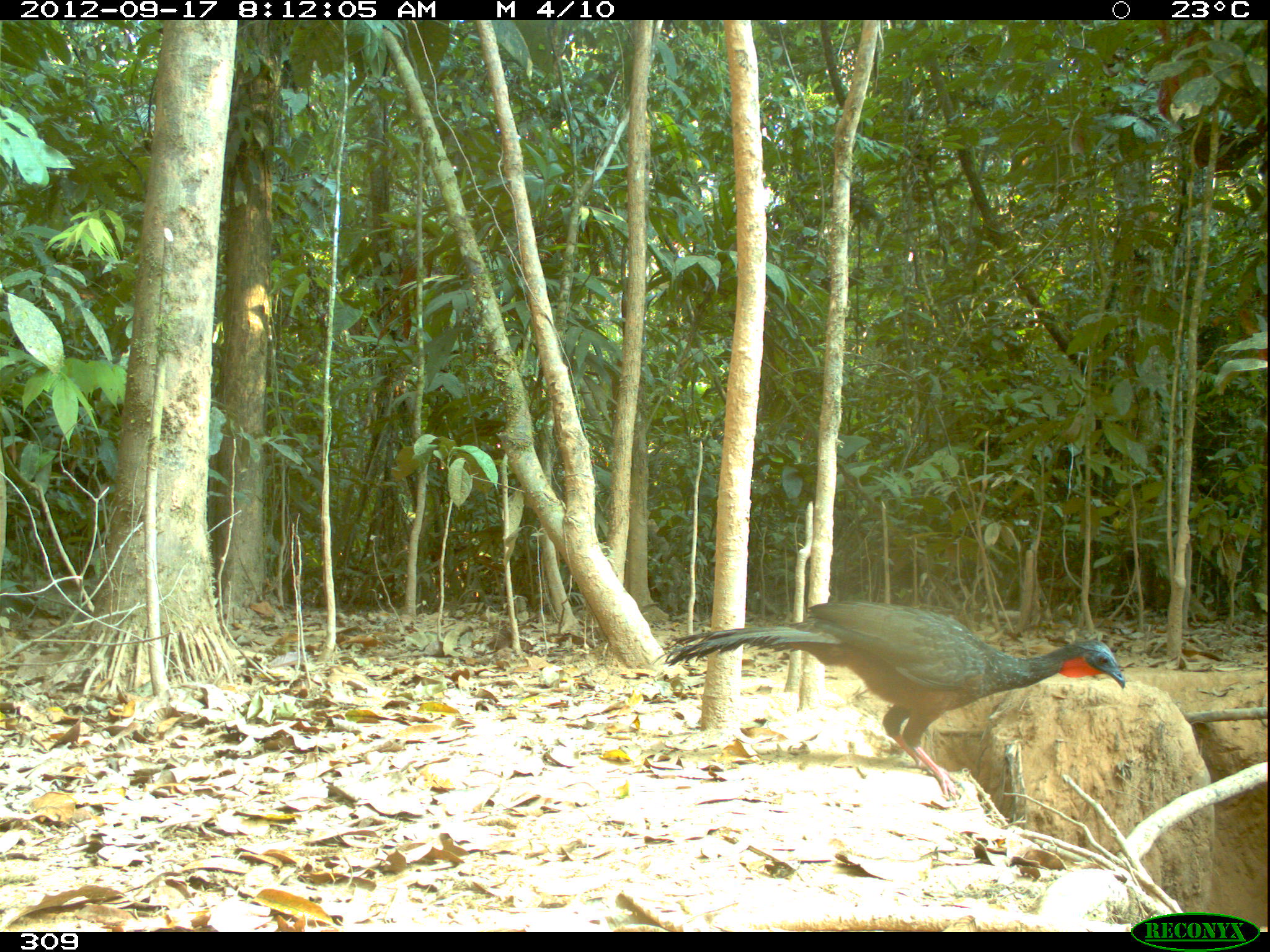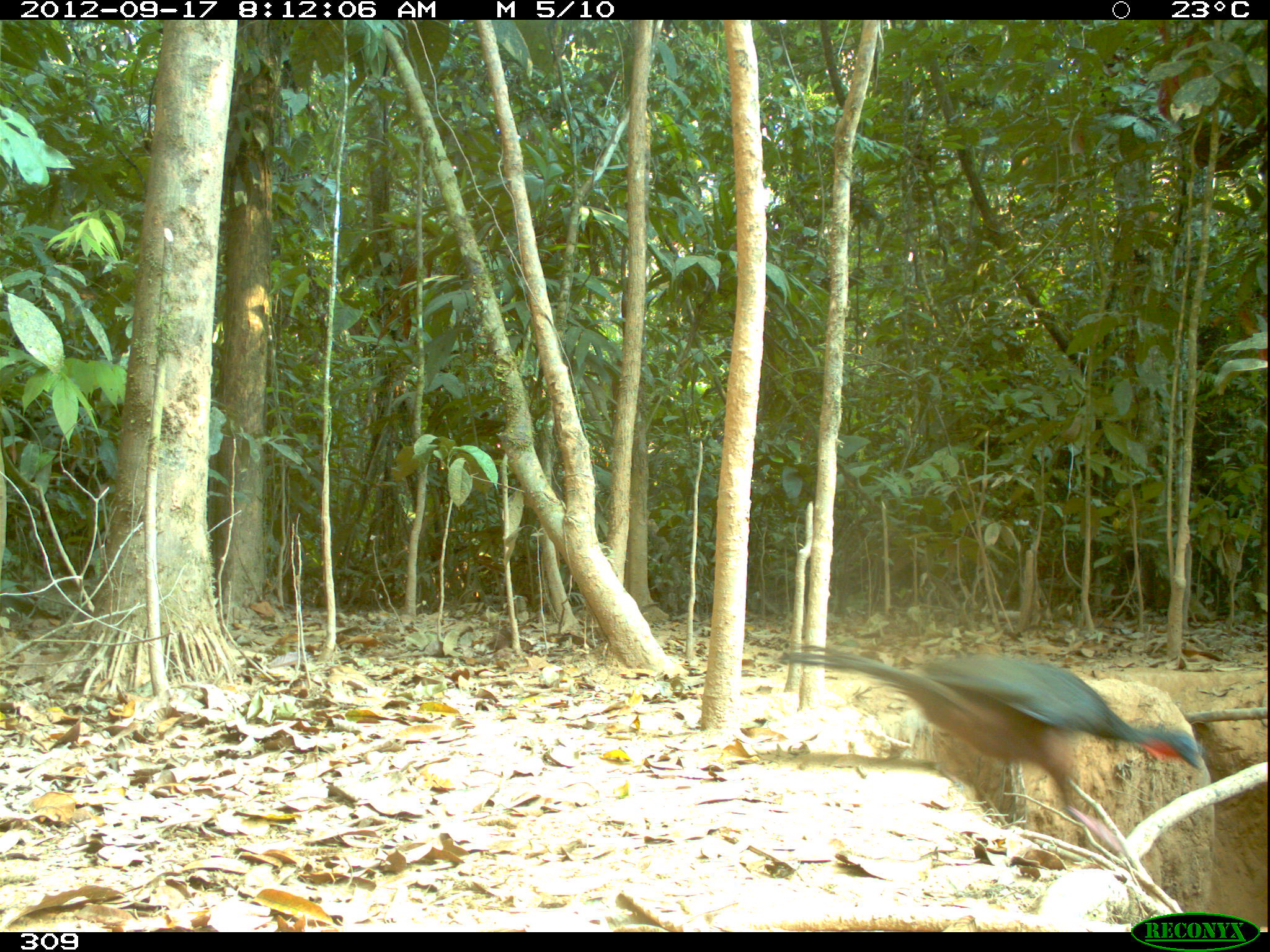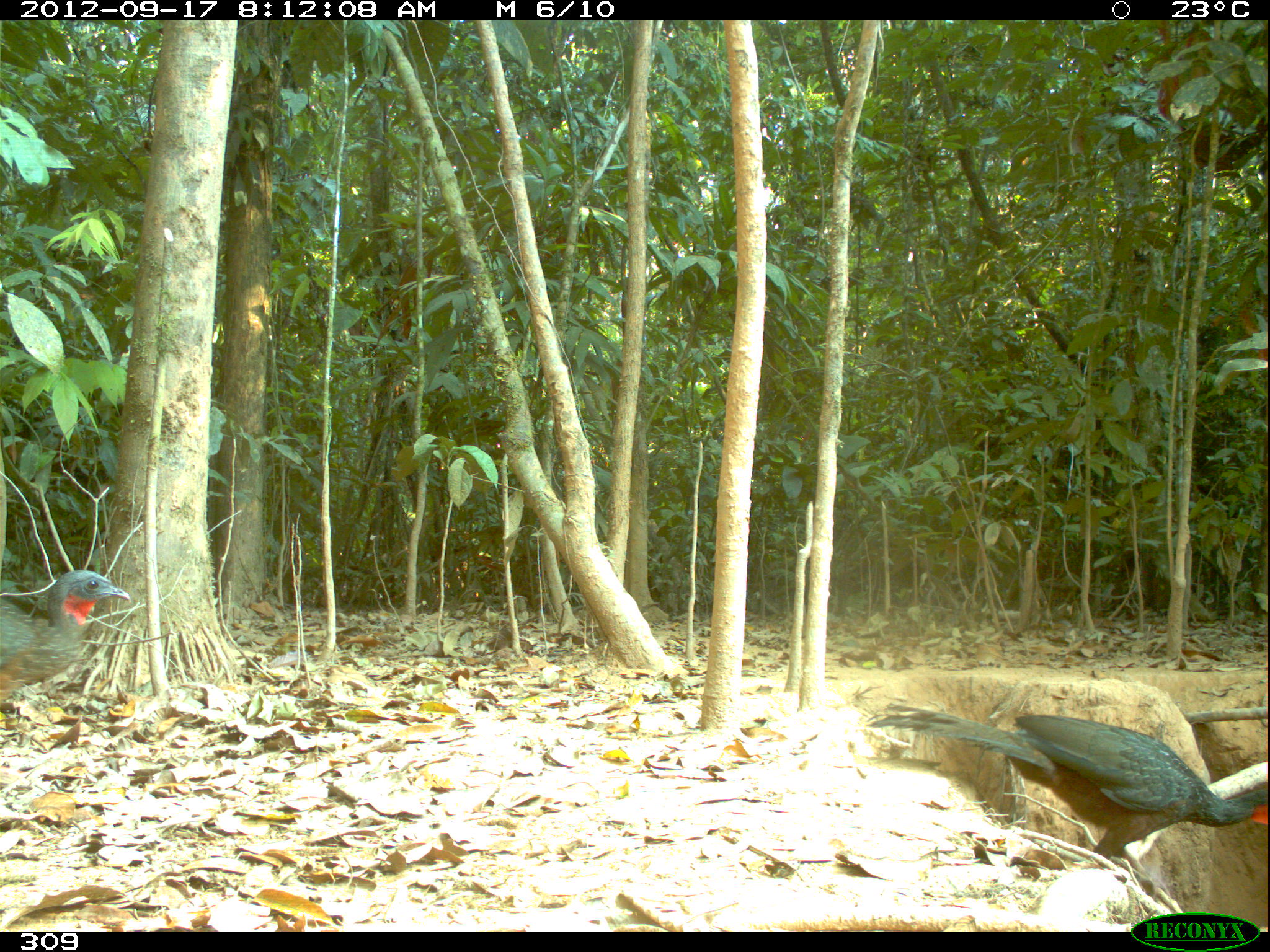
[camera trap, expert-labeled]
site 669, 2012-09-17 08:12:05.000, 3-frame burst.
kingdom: Animalia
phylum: Chordata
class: Aves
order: Galliformes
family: Cracidae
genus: Penelope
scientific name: Penelope jacquacu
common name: spix's guan